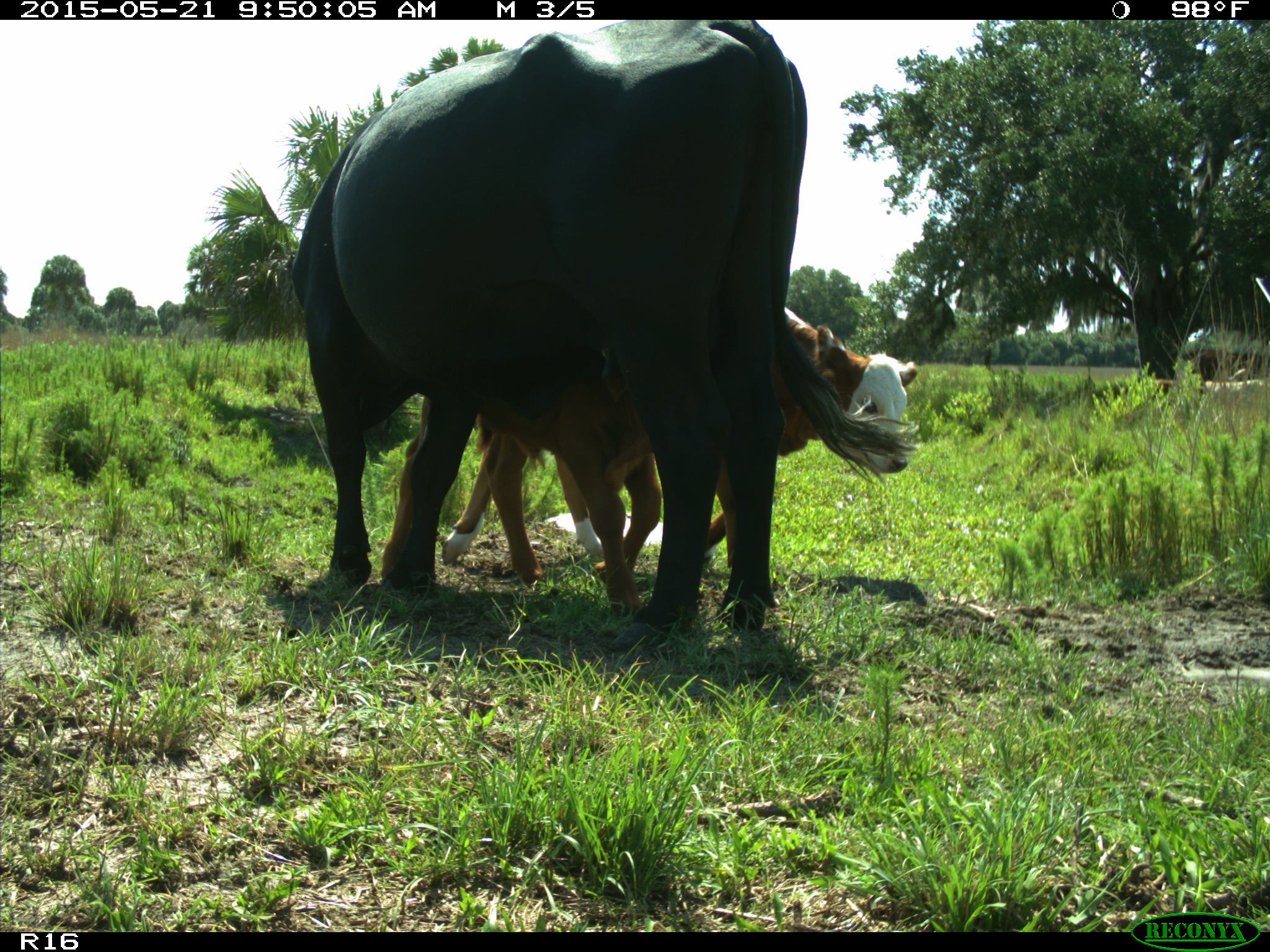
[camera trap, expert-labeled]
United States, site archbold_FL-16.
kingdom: Animalia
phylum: Chordata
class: Mammalia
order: Artiodactyla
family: Bovidae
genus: Bos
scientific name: Bos taurus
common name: domestic cow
Bos taurus (domestic cow).